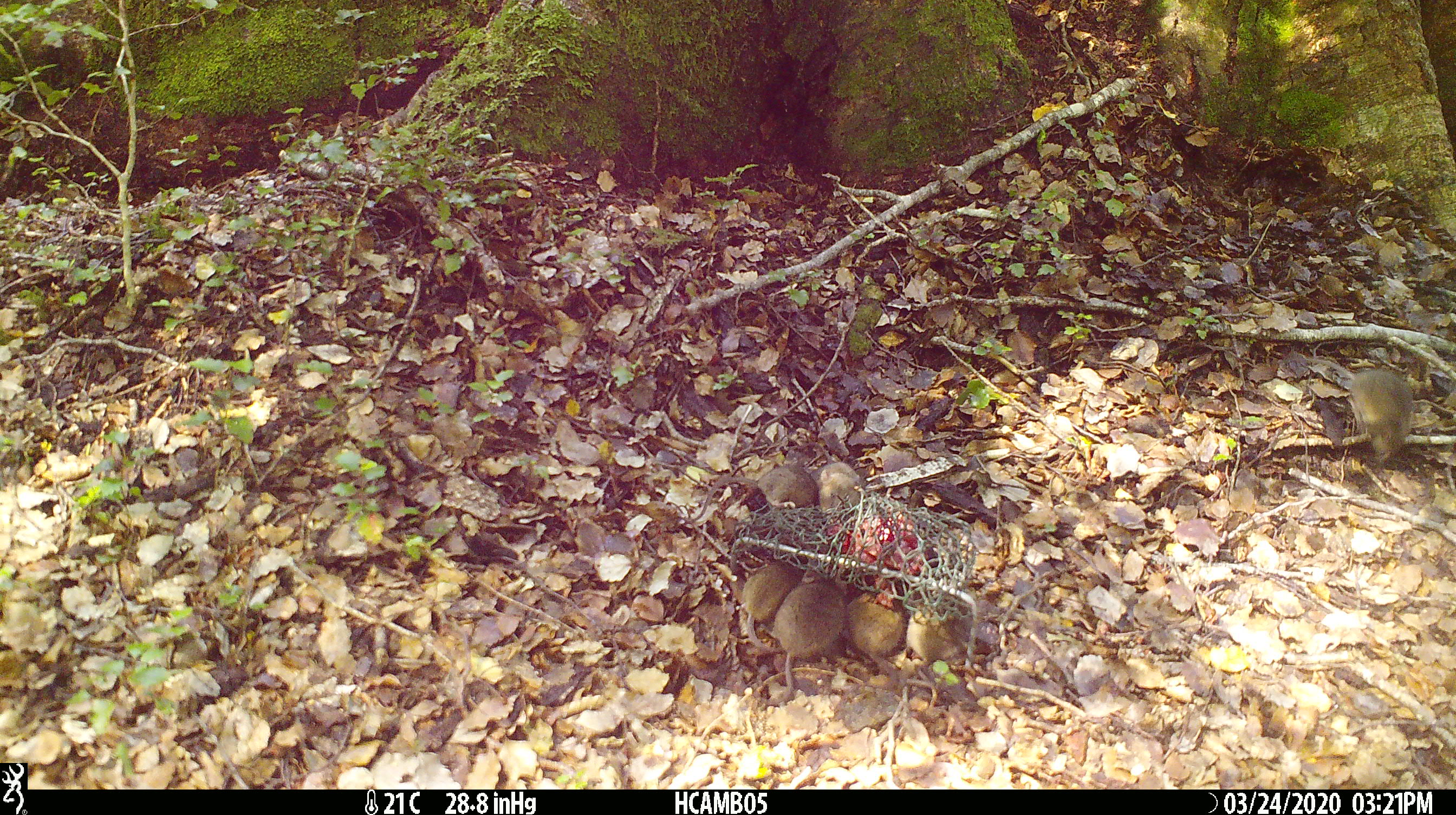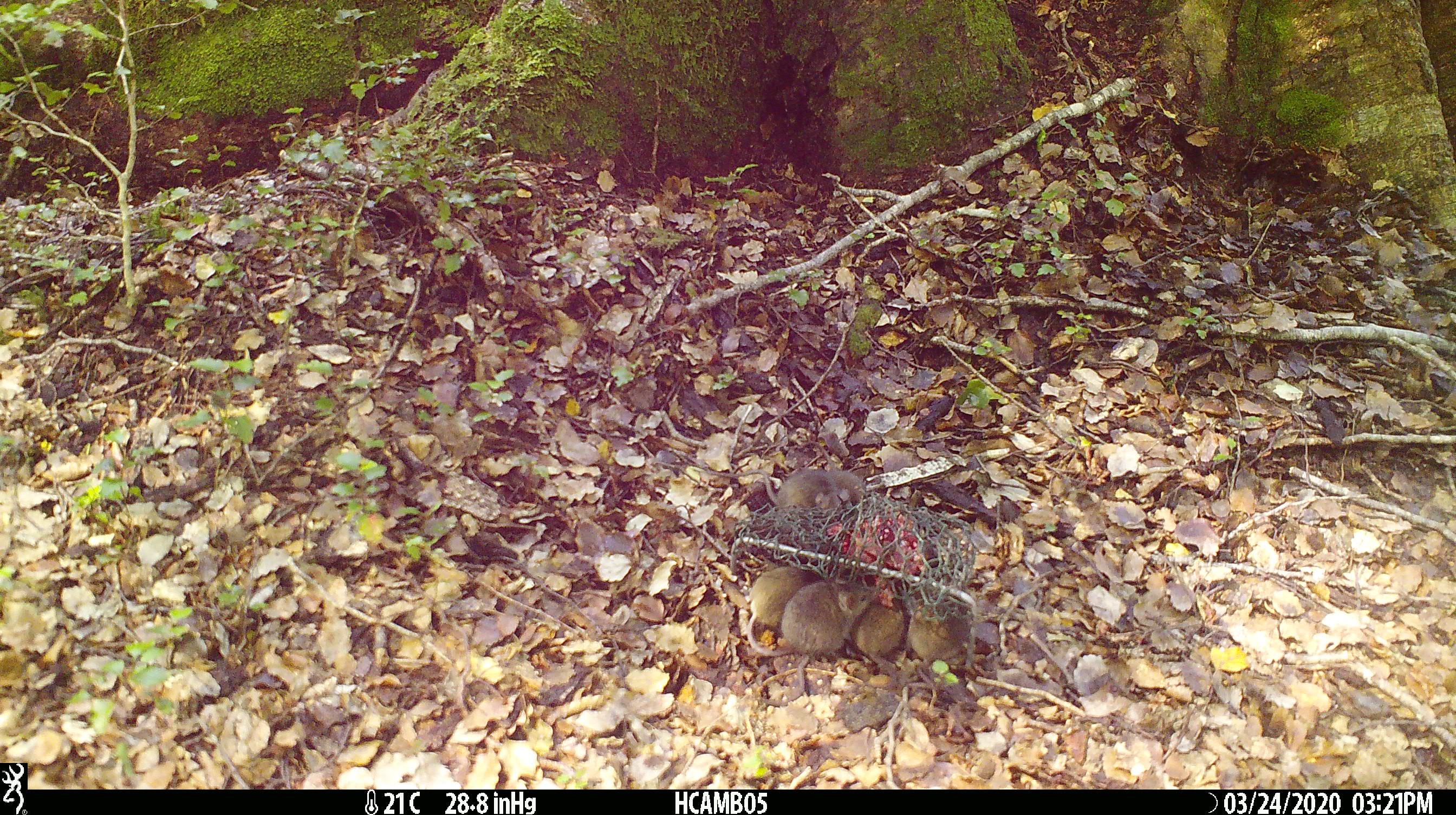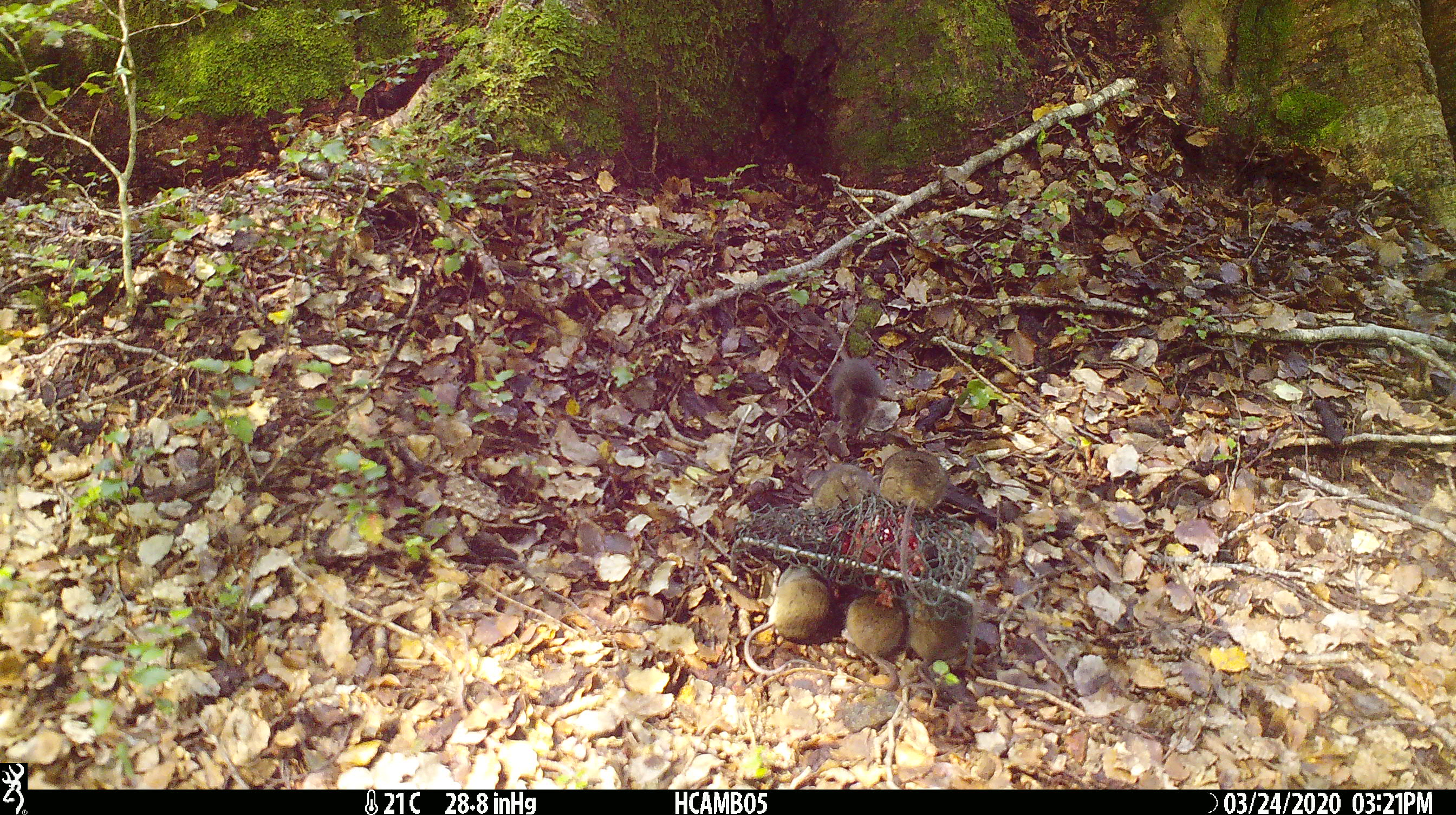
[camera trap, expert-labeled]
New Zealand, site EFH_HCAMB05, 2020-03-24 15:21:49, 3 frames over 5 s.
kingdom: Animalia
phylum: Chordata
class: Mammalia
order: Rodentia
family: Muridae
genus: Mus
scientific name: Mus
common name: mouse